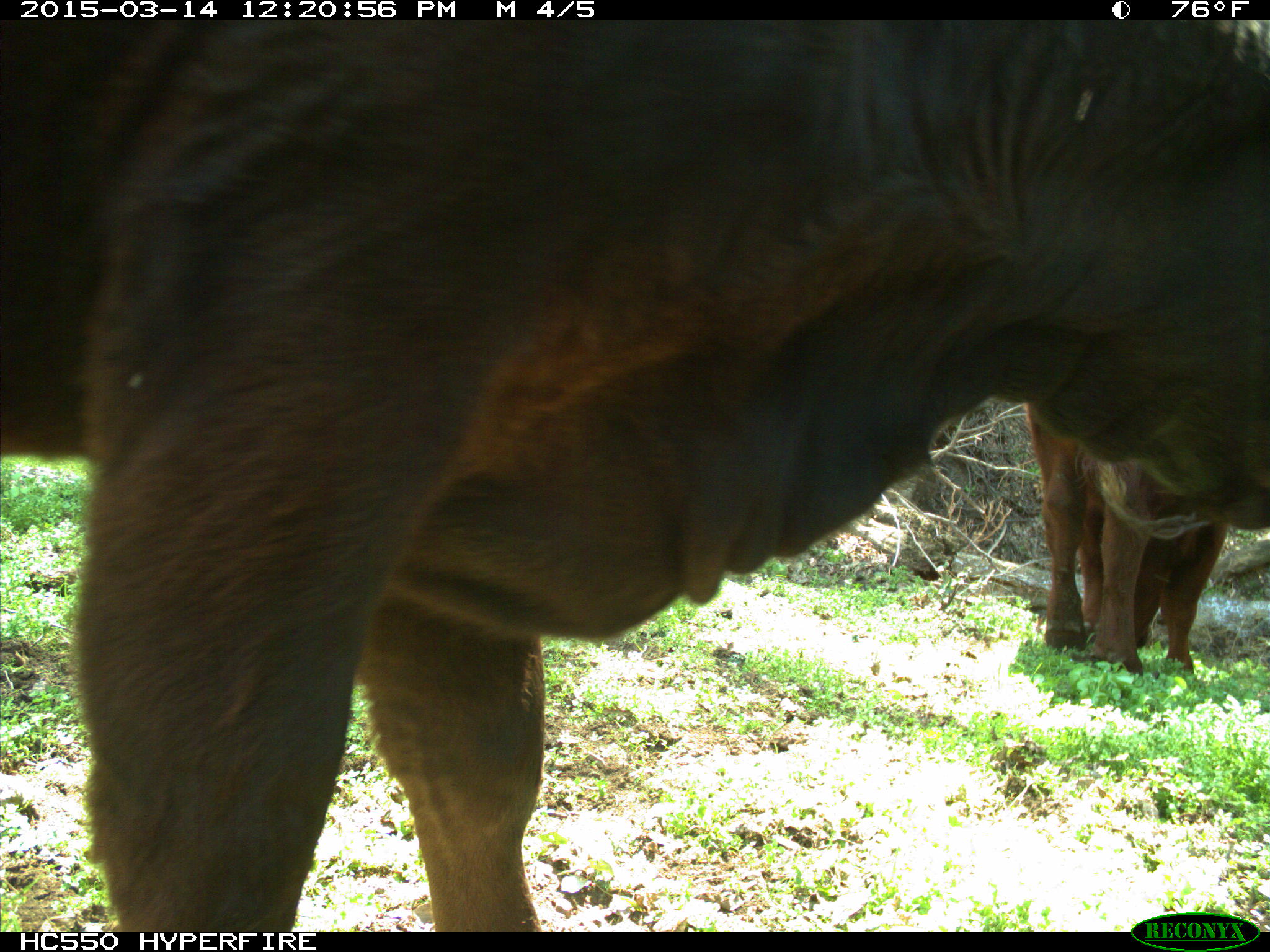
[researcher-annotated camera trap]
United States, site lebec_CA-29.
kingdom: Animalia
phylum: Chordata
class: Mammalia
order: Artiodactyla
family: Bovidae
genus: Bos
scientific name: Bos taurus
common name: domestic cow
Bos taurus (domestic cow).